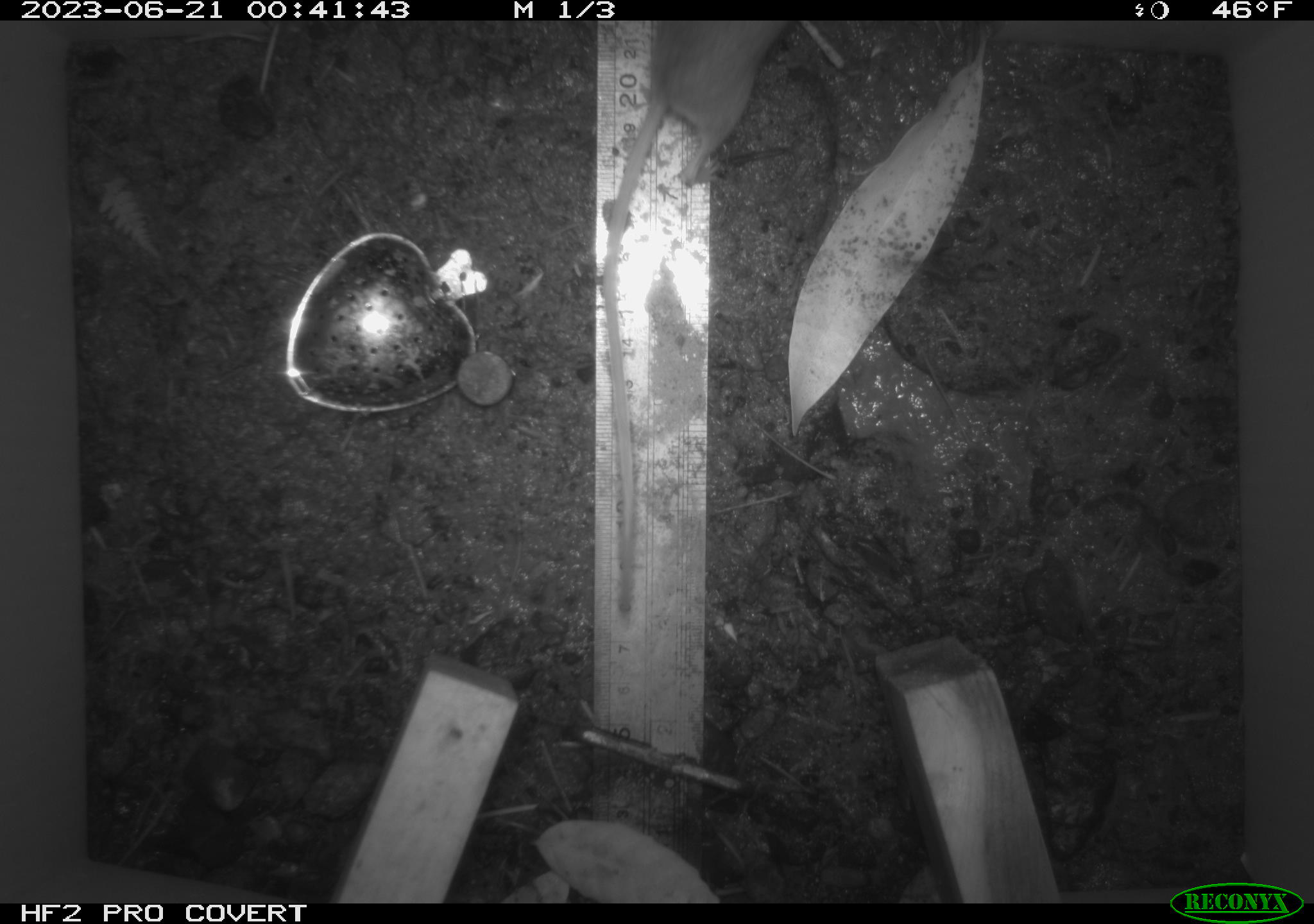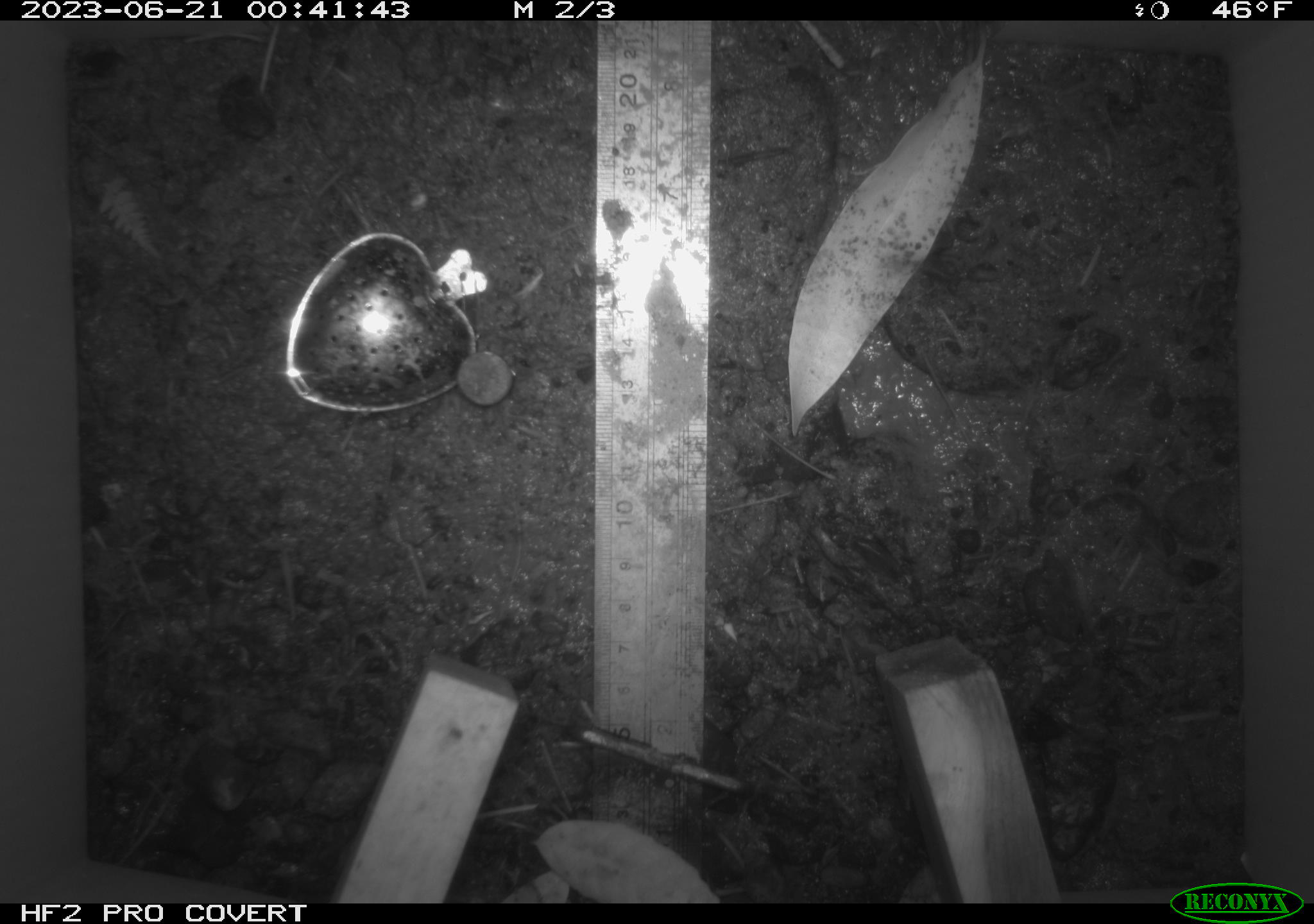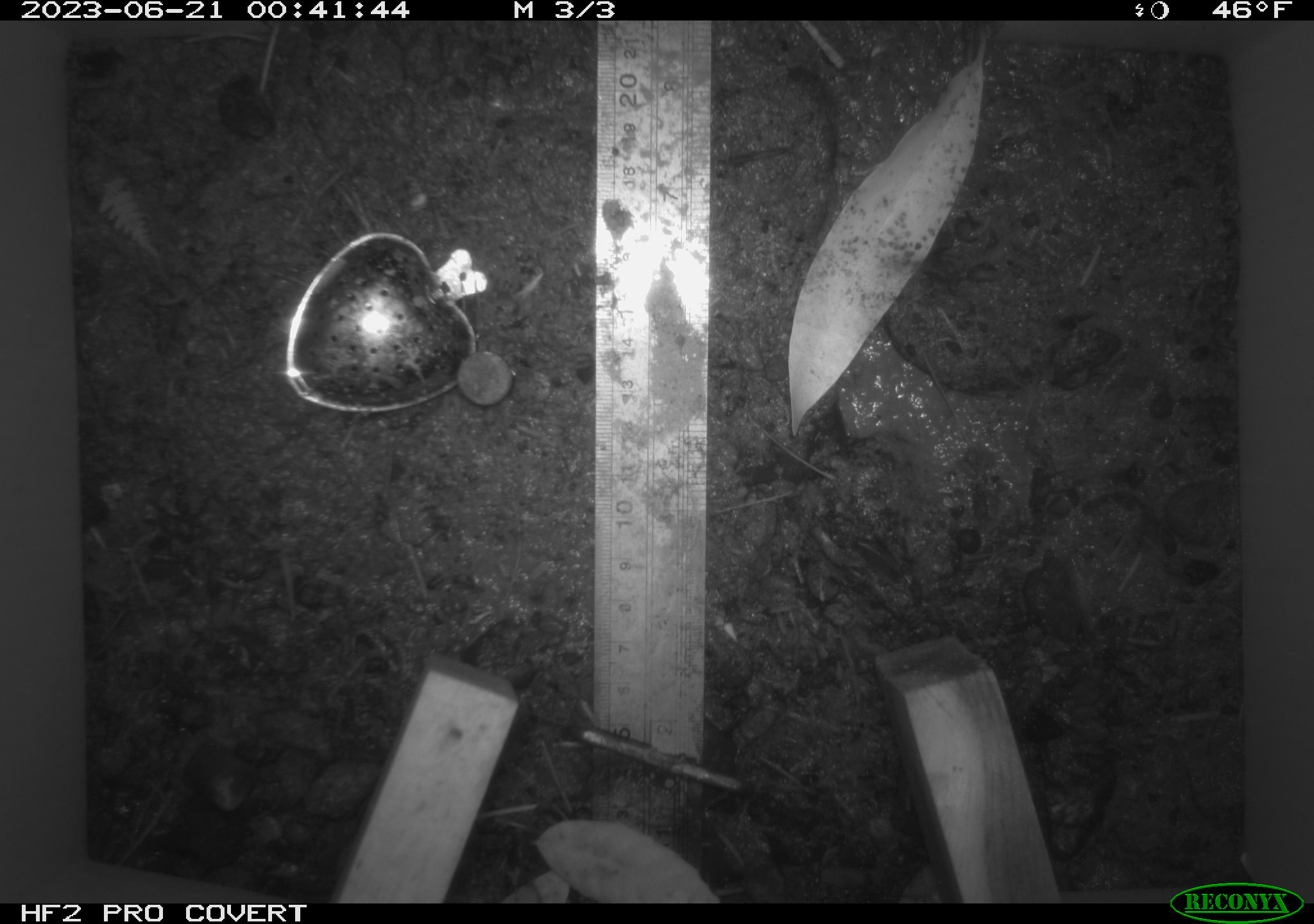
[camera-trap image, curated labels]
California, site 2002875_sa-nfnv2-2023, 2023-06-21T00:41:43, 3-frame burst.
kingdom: Animalia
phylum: Chordata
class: Mammalia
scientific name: Mammalia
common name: small mammal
Small mammal (Mammalia).